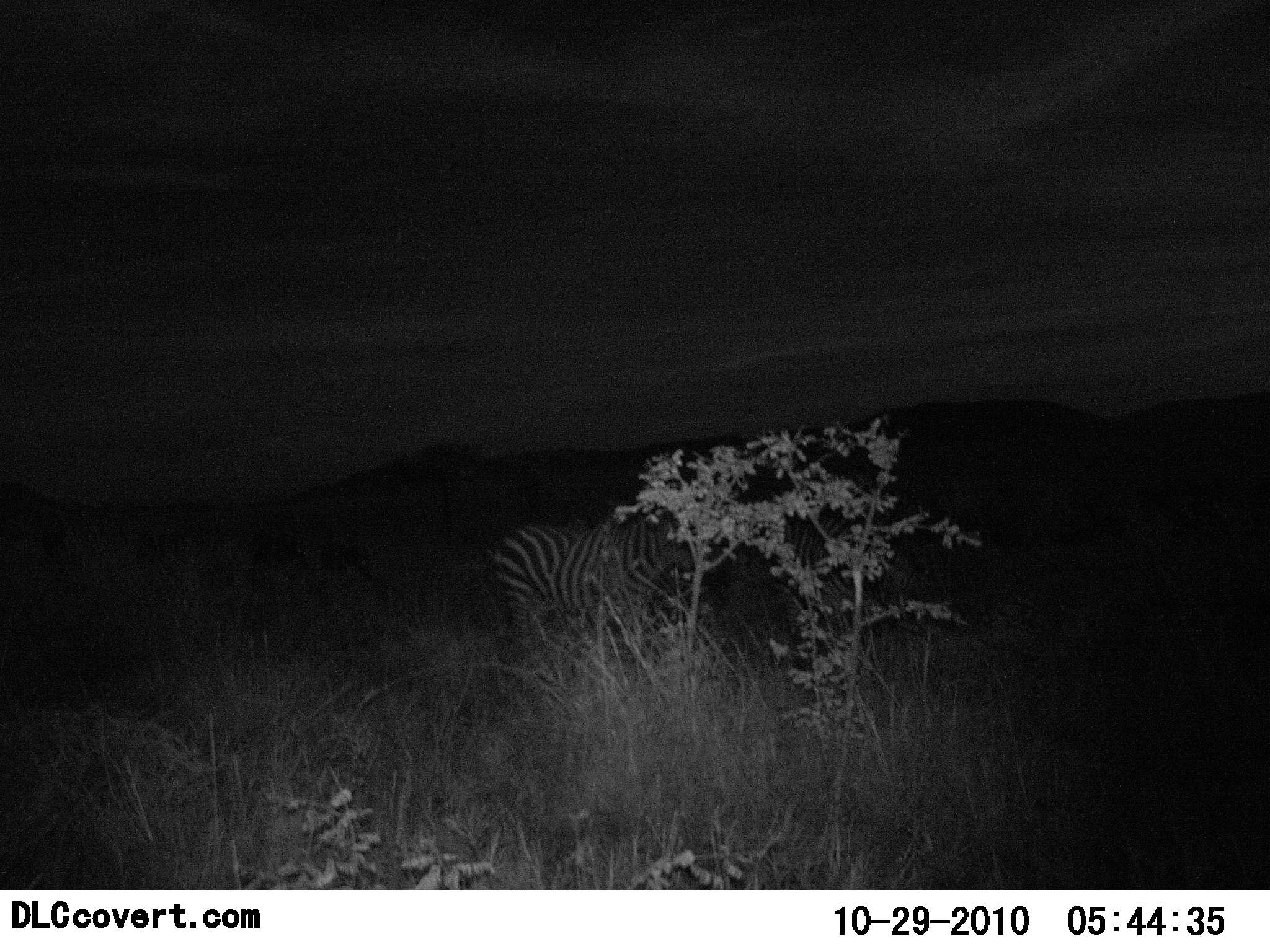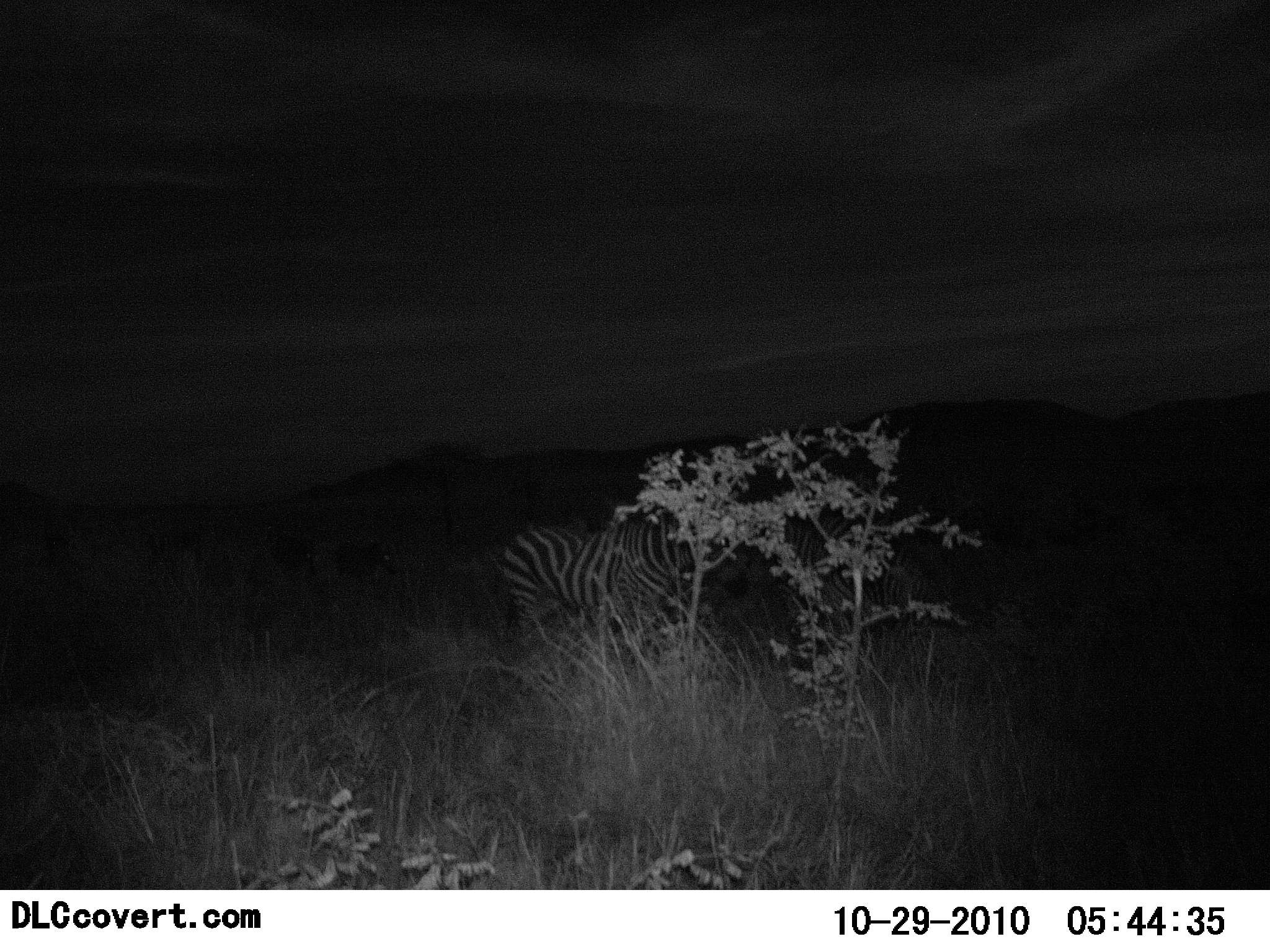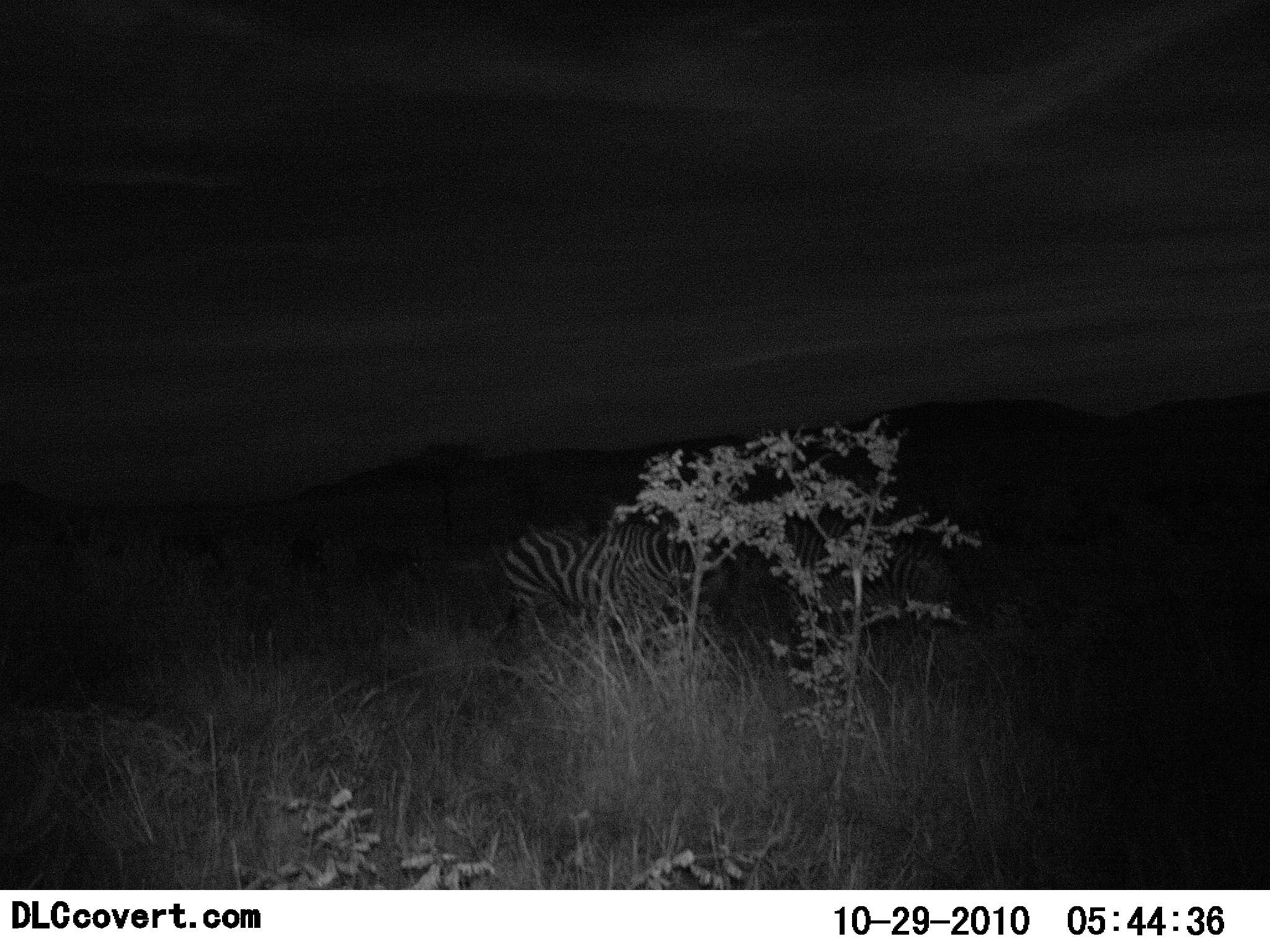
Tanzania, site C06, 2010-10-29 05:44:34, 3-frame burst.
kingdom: Animalia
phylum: Chordata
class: Mammalia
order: Perissodactyla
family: Equidae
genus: Equus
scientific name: Equus quagga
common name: plains zebra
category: zebra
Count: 2.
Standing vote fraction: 50%.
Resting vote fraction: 0%.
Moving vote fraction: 62%.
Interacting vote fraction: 0%.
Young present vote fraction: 0%.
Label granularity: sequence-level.